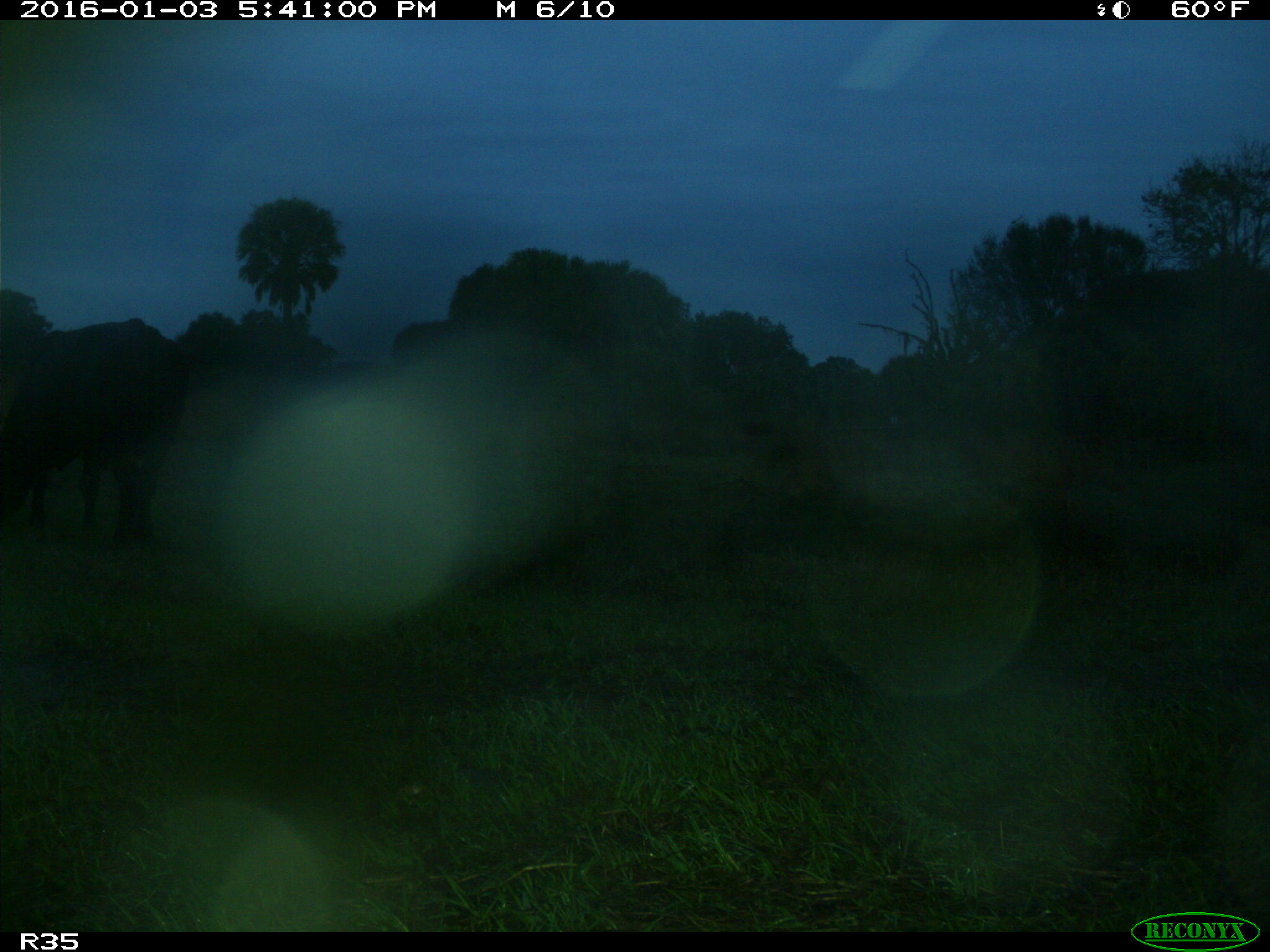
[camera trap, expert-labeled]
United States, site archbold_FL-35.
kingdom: Animalia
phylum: Chordata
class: Mammalia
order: Artiodactyla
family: Bovidae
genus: Bos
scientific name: Bos taurus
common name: domestic cow